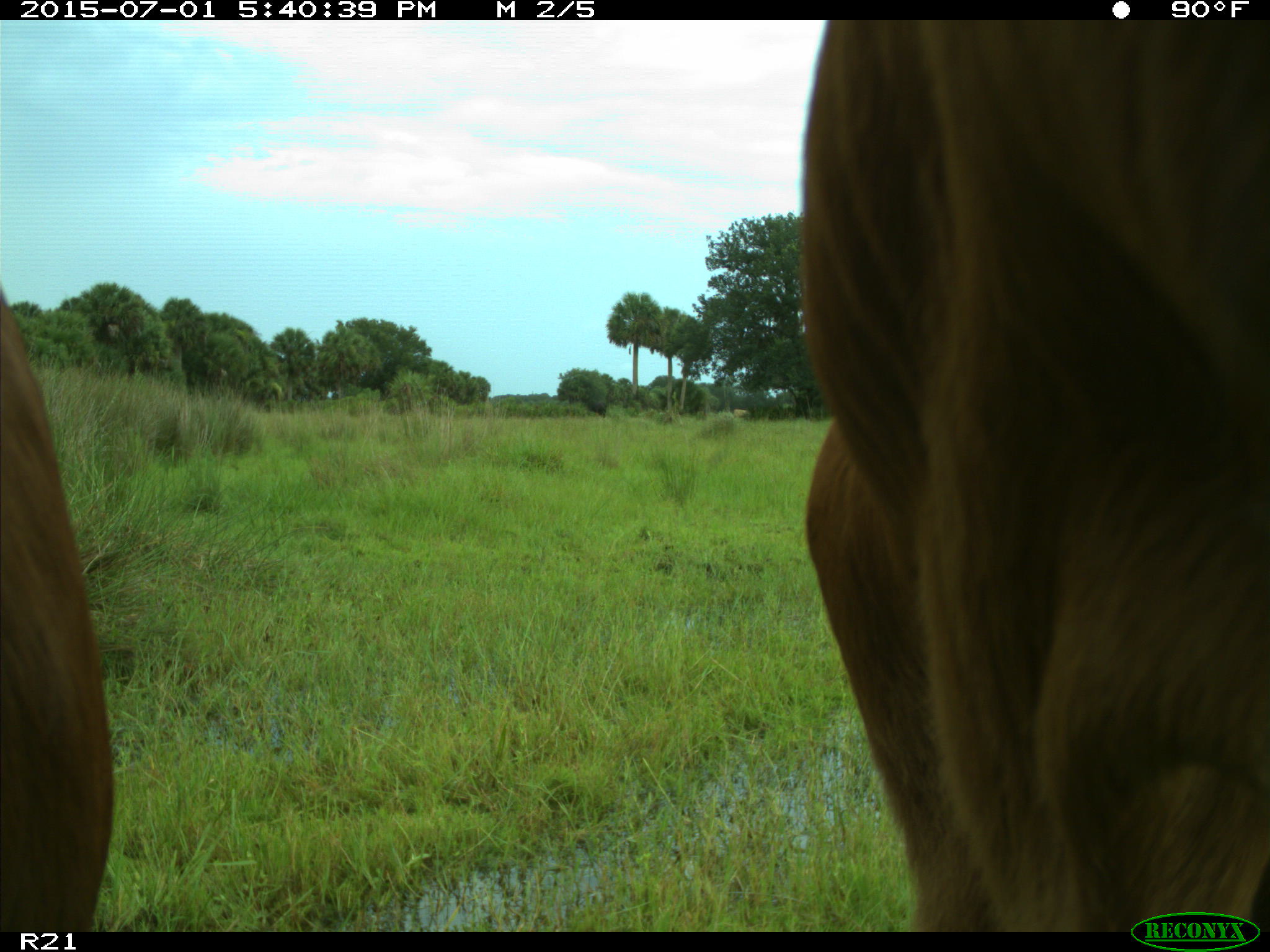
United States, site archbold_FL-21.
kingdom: Animalia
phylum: Chordata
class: Mammalia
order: Artiodactyla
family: Bovidae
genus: Bos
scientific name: Bos taurus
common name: domestic cow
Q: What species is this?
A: Bos taurus (domestic cow).